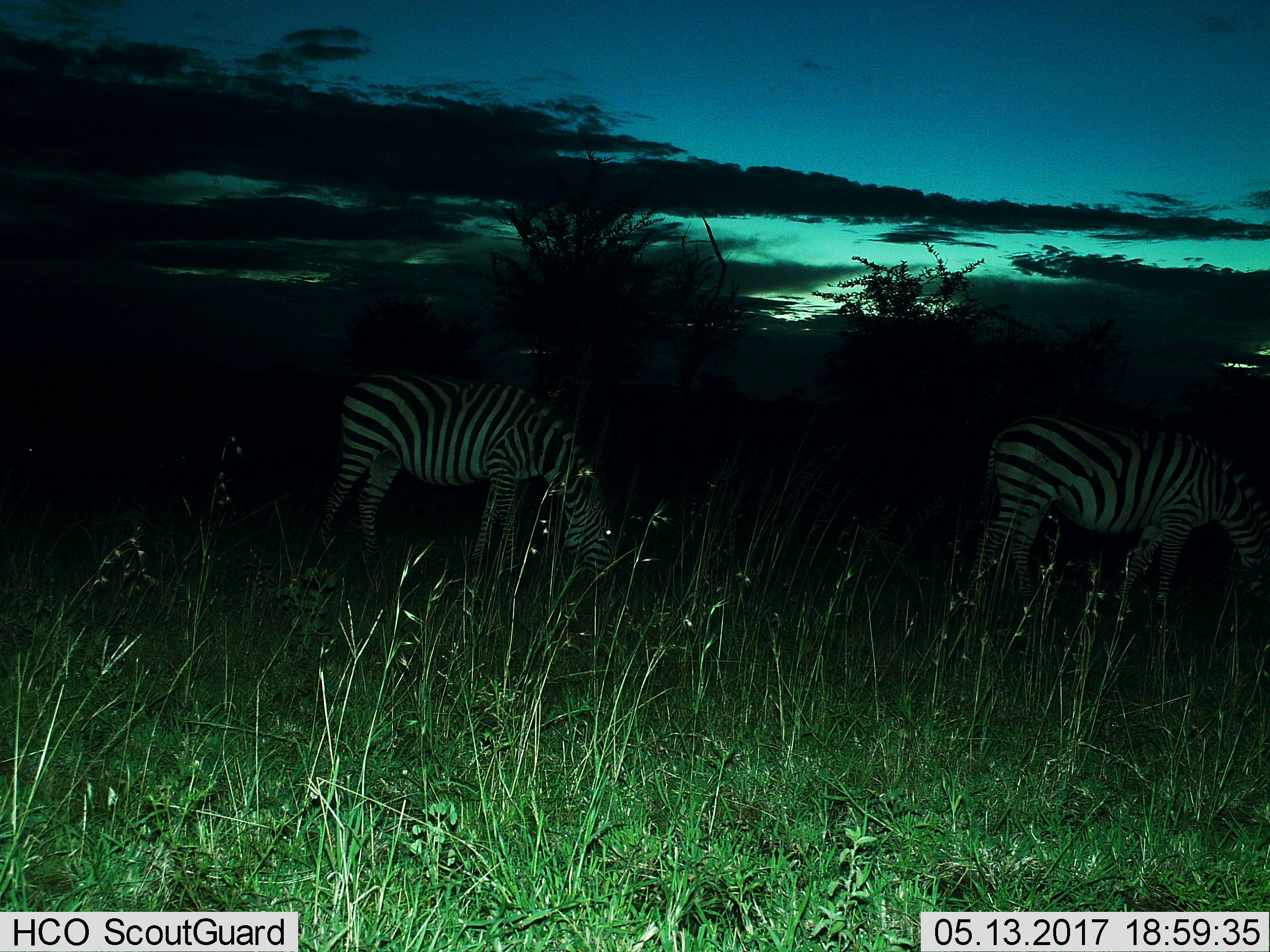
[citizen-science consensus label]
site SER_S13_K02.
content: unidentified animal